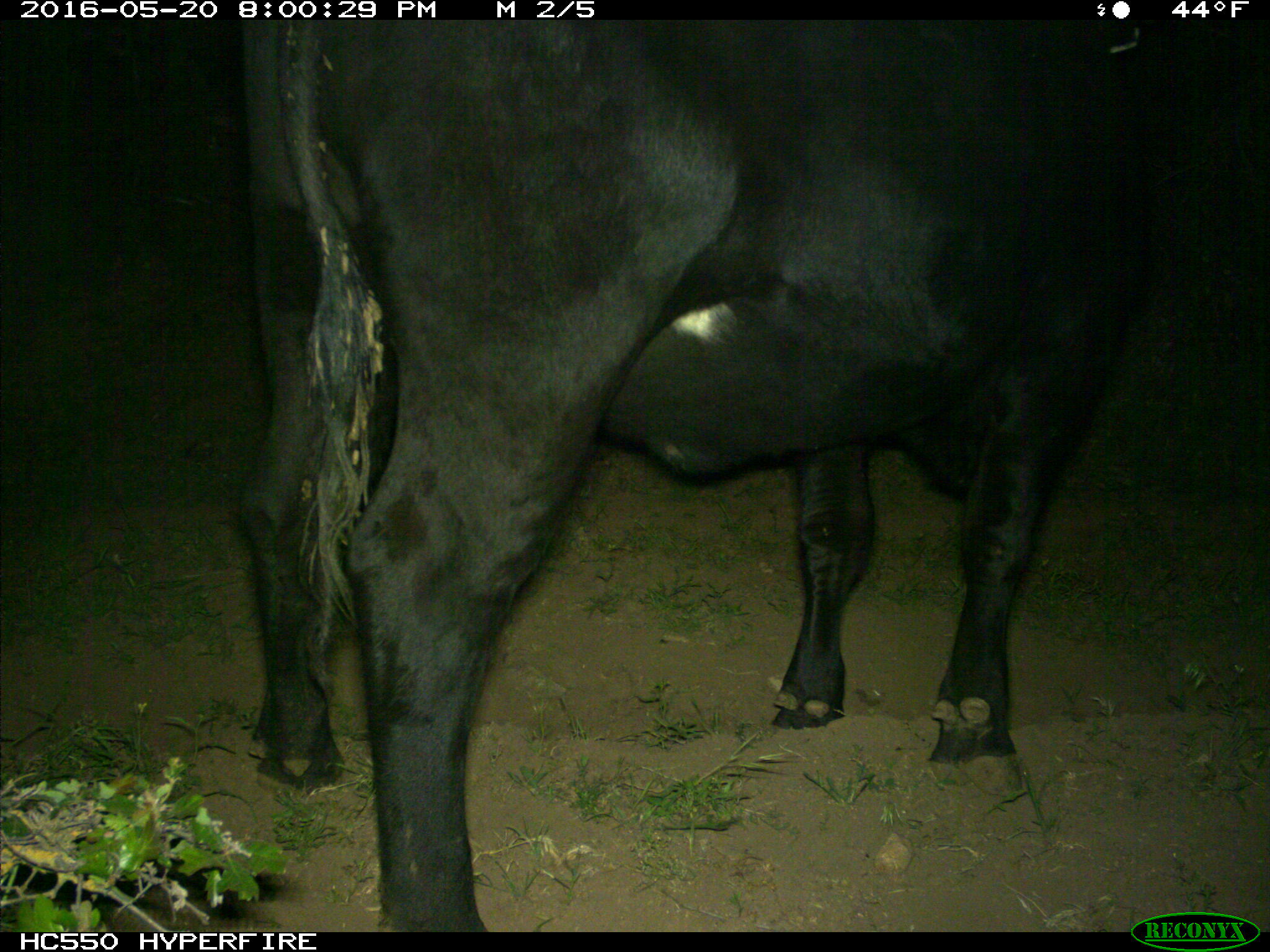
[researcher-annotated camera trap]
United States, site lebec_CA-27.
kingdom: Animalia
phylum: Chordata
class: Mammalia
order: Artiodactyla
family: Bovidae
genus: Bos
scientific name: Bos taurus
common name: domestic cow